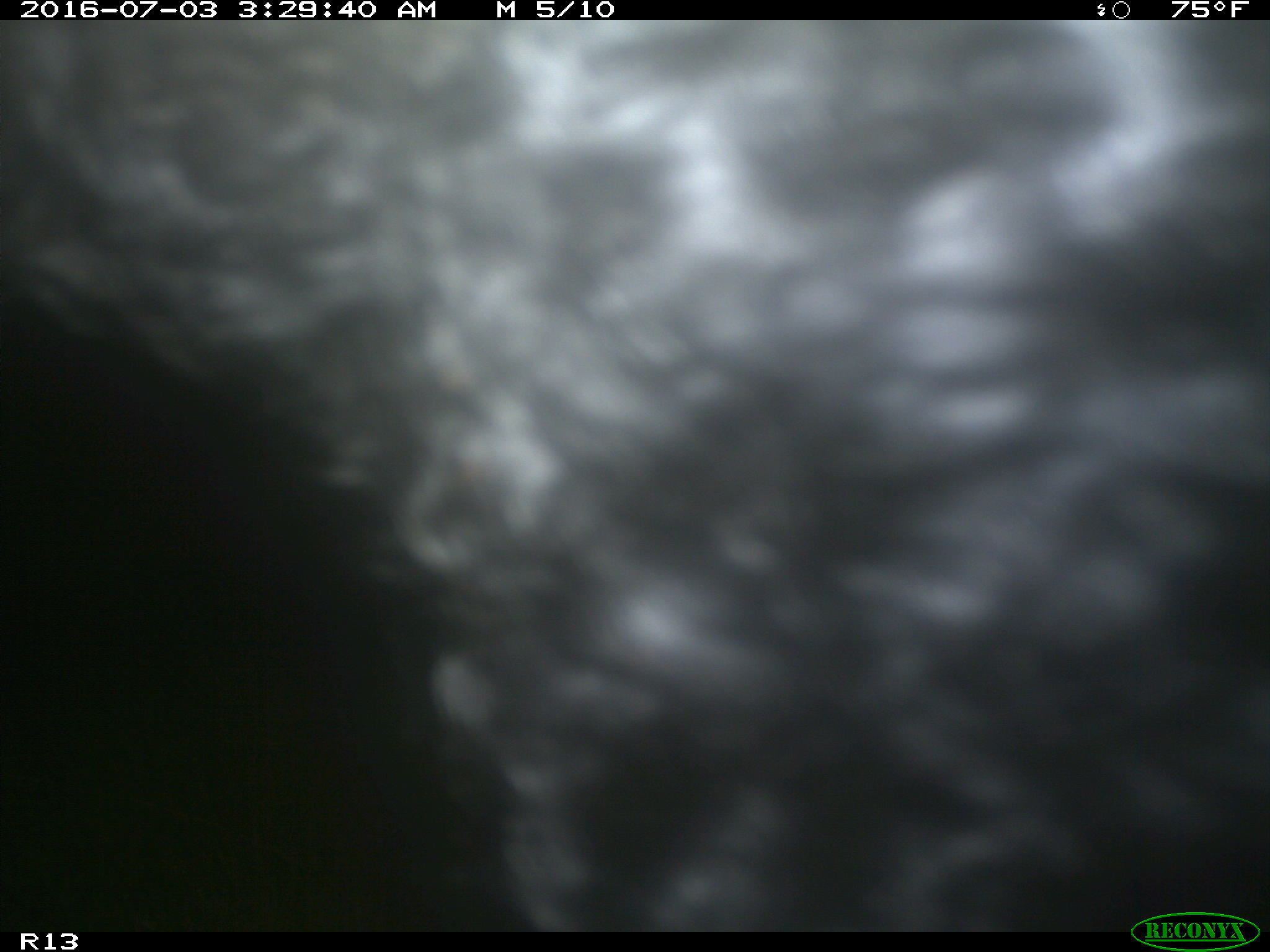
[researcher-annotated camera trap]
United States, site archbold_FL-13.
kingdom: Animalia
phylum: Chordata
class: Mammalia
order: Artiodactyla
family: Bovidae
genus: Bos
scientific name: Bos taurus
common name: domestic cow